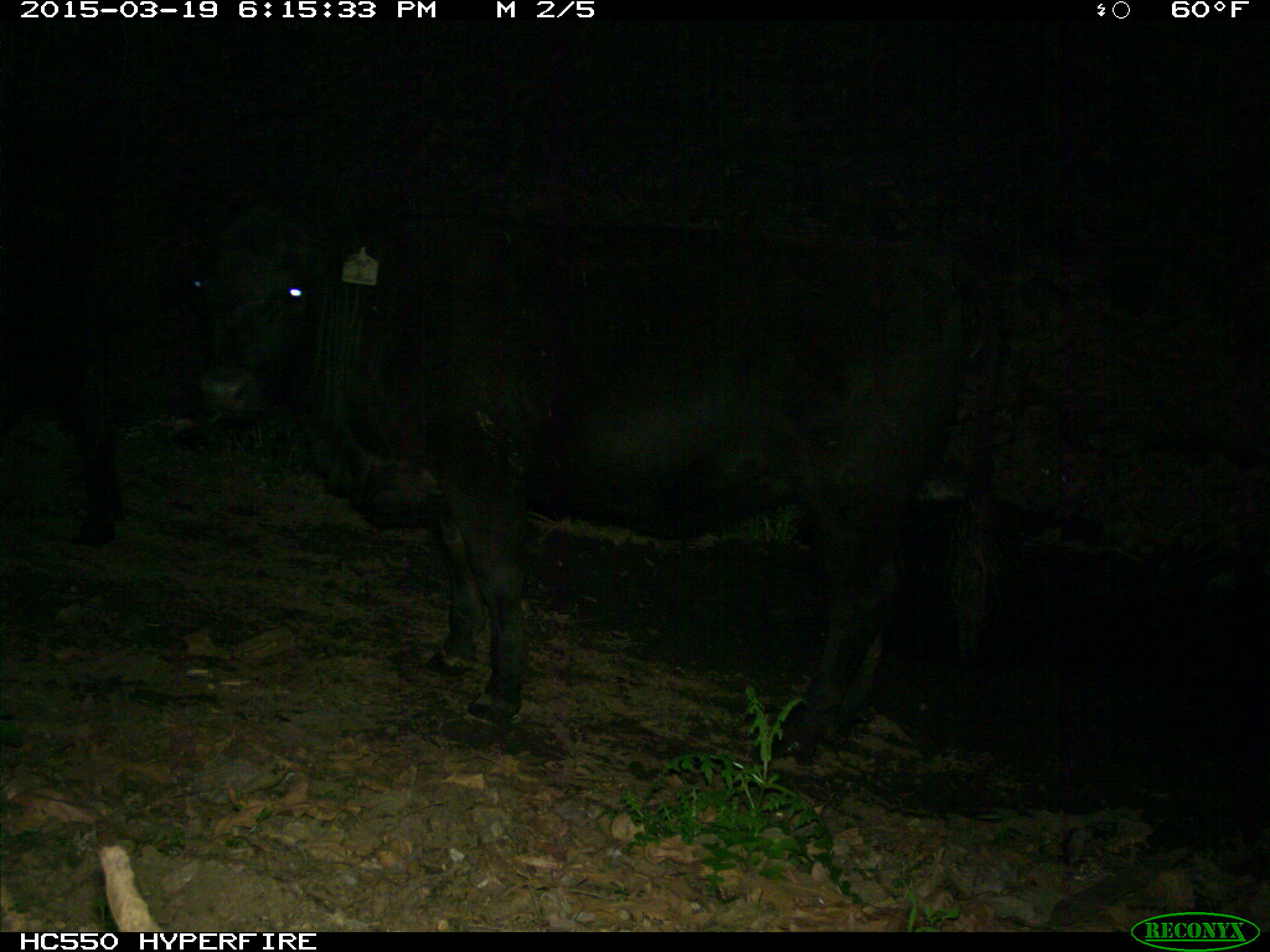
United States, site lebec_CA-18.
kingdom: Animalia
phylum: Chordata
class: Mammalia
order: Artiodactyla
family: Bovidae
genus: Bos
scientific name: Bos taurus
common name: domestic cow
Bos taurus (domestic cow).